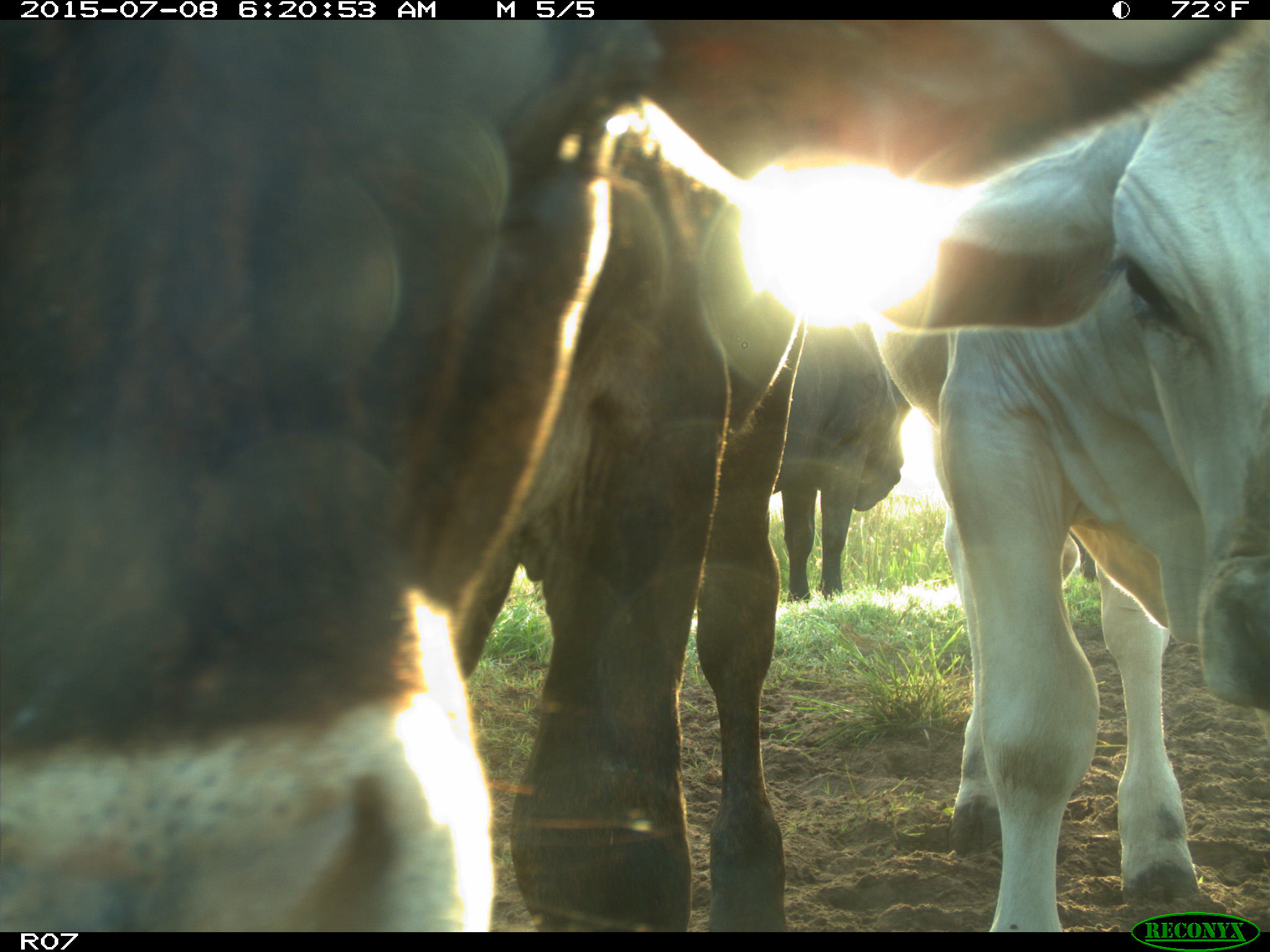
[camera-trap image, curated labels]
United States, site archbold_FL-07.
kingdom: Animalia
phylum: Chordata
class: Mammalia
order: Artiodactyla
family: Bovidae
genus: Bos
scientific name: Bos taurus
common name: domestic cow